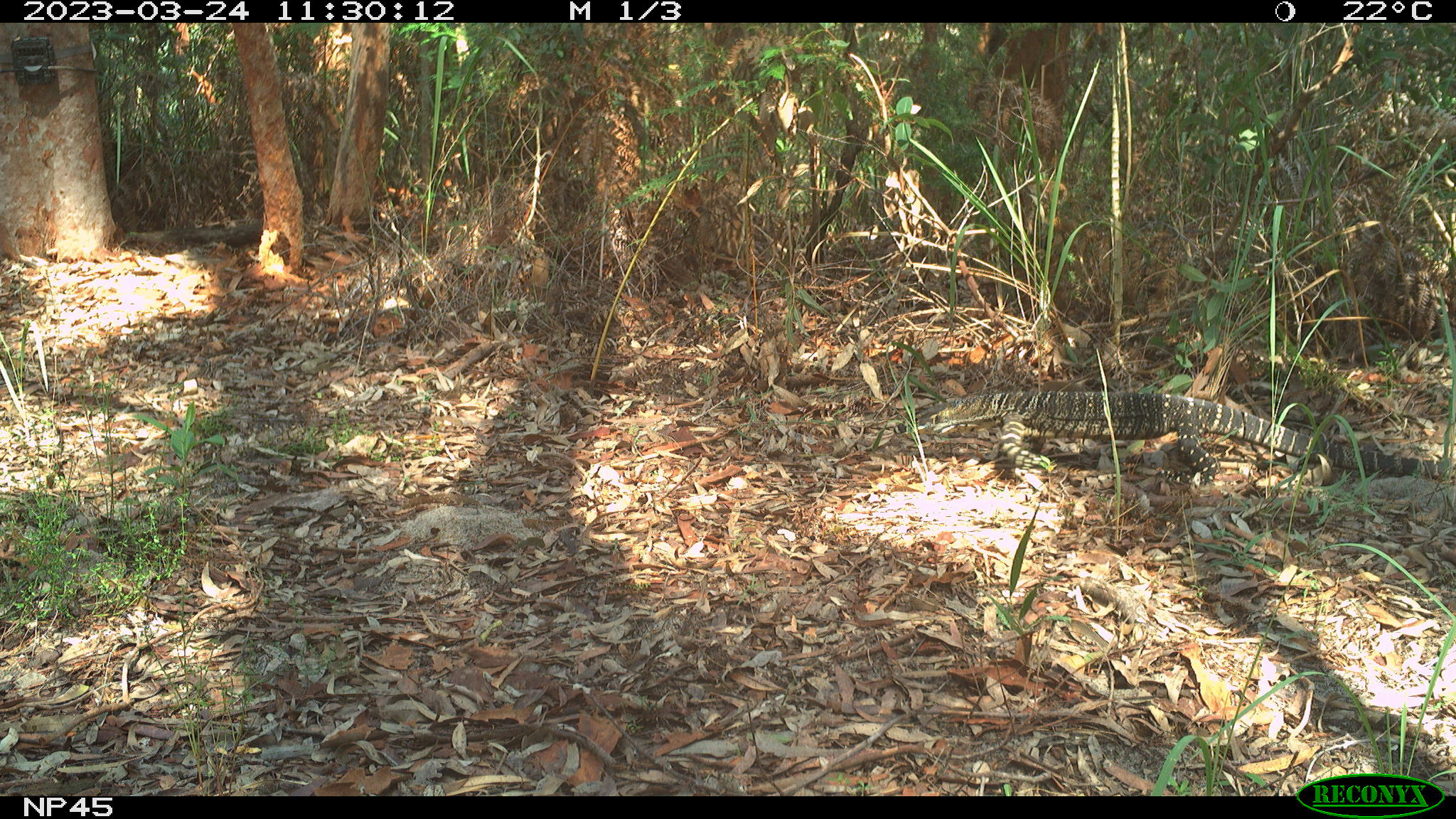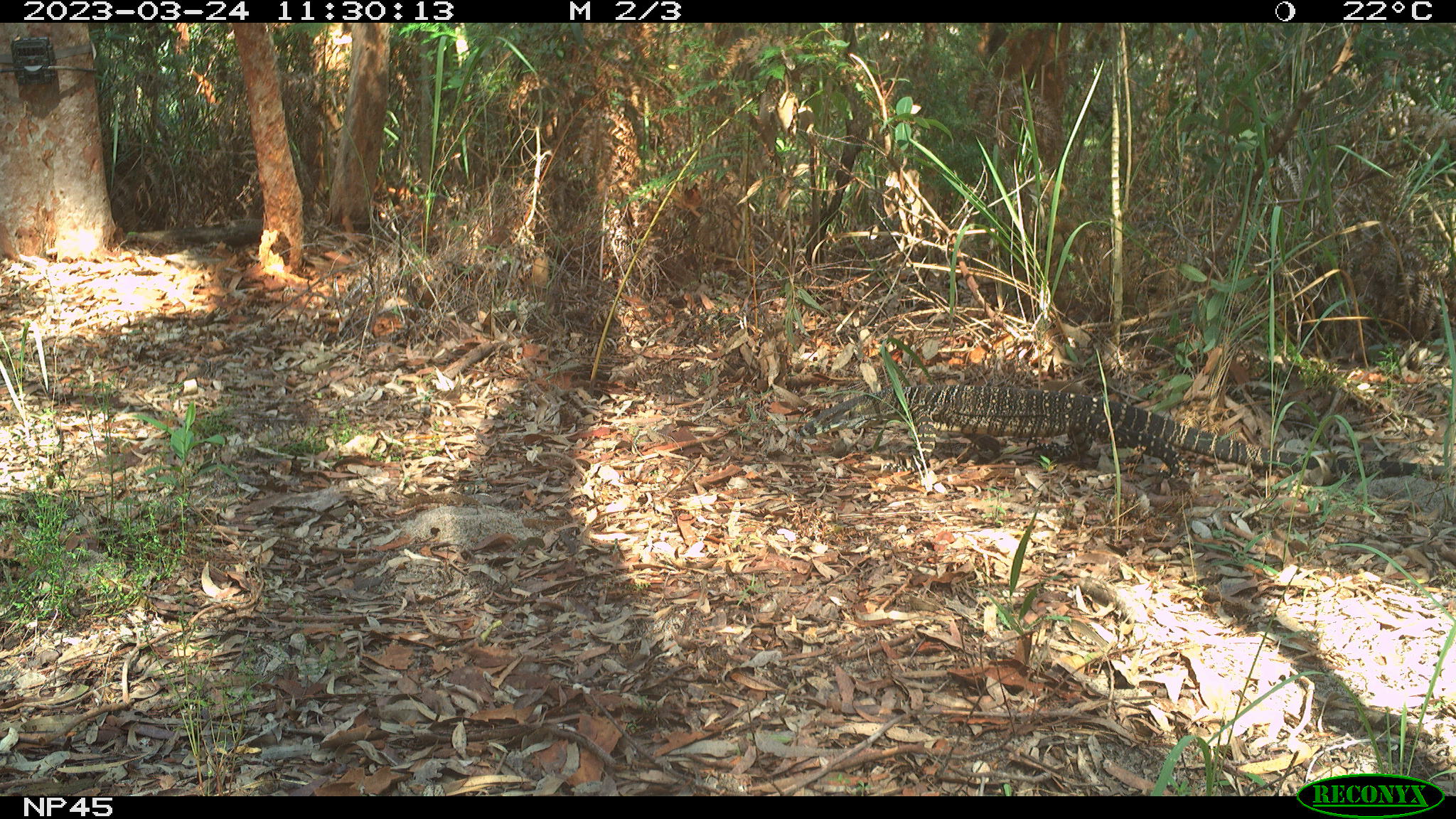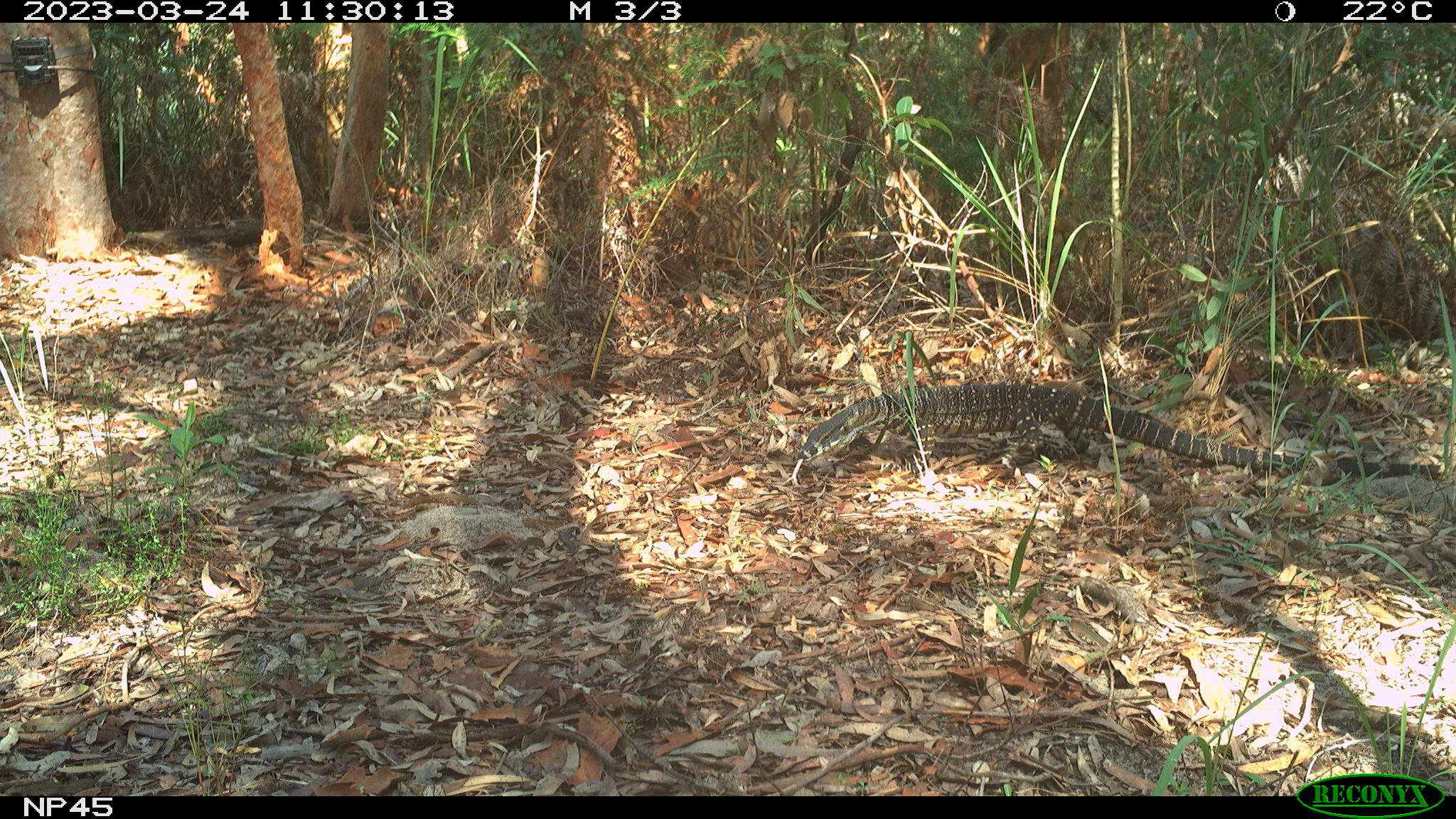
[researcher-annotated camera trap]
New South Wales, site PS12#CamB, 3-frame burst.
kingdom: Animalia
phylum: Chordata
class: Reptilia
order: Squamata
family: Varanidae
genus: Varanus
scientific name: Varanus varius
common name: lace monitor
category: goanna